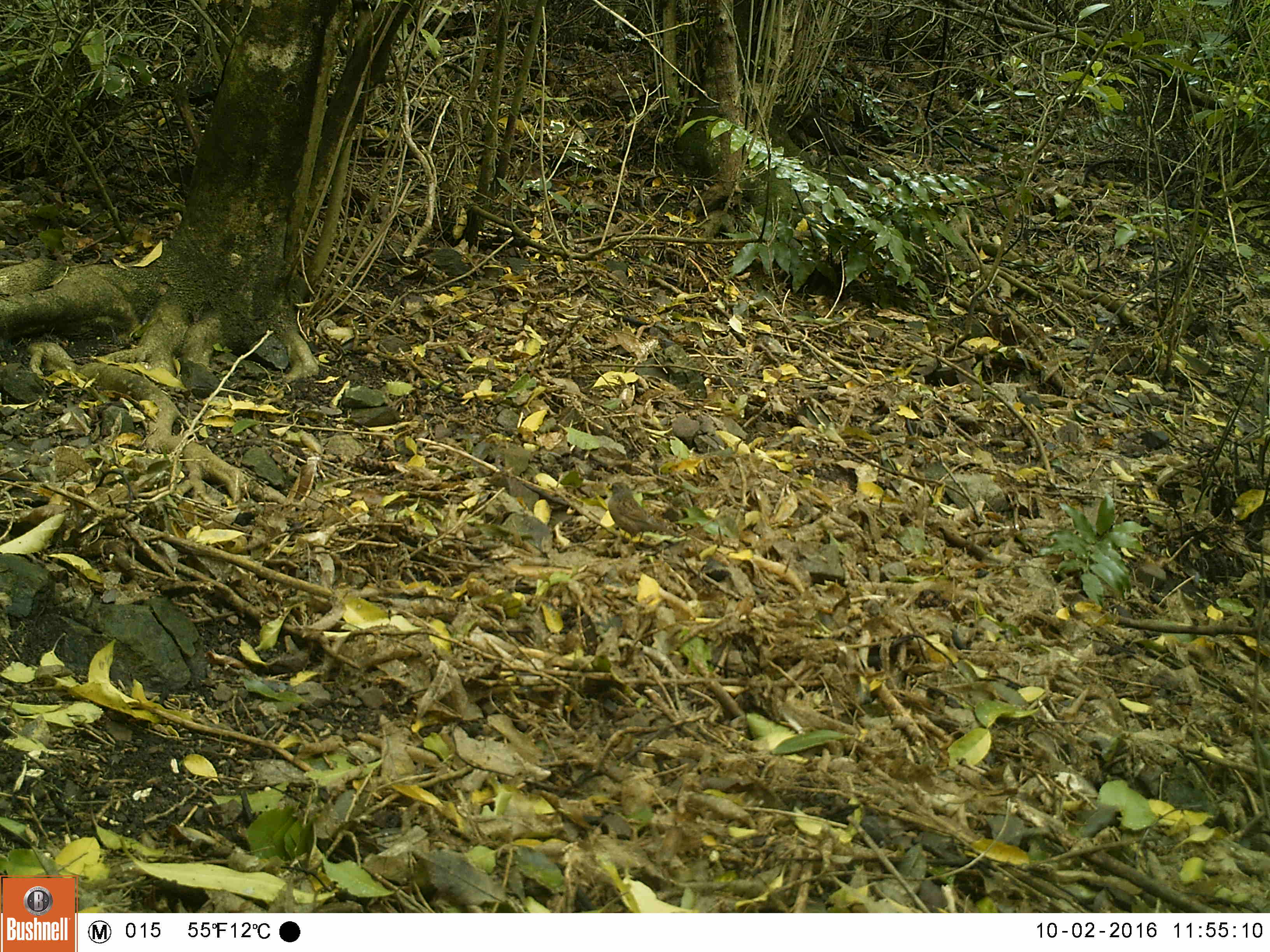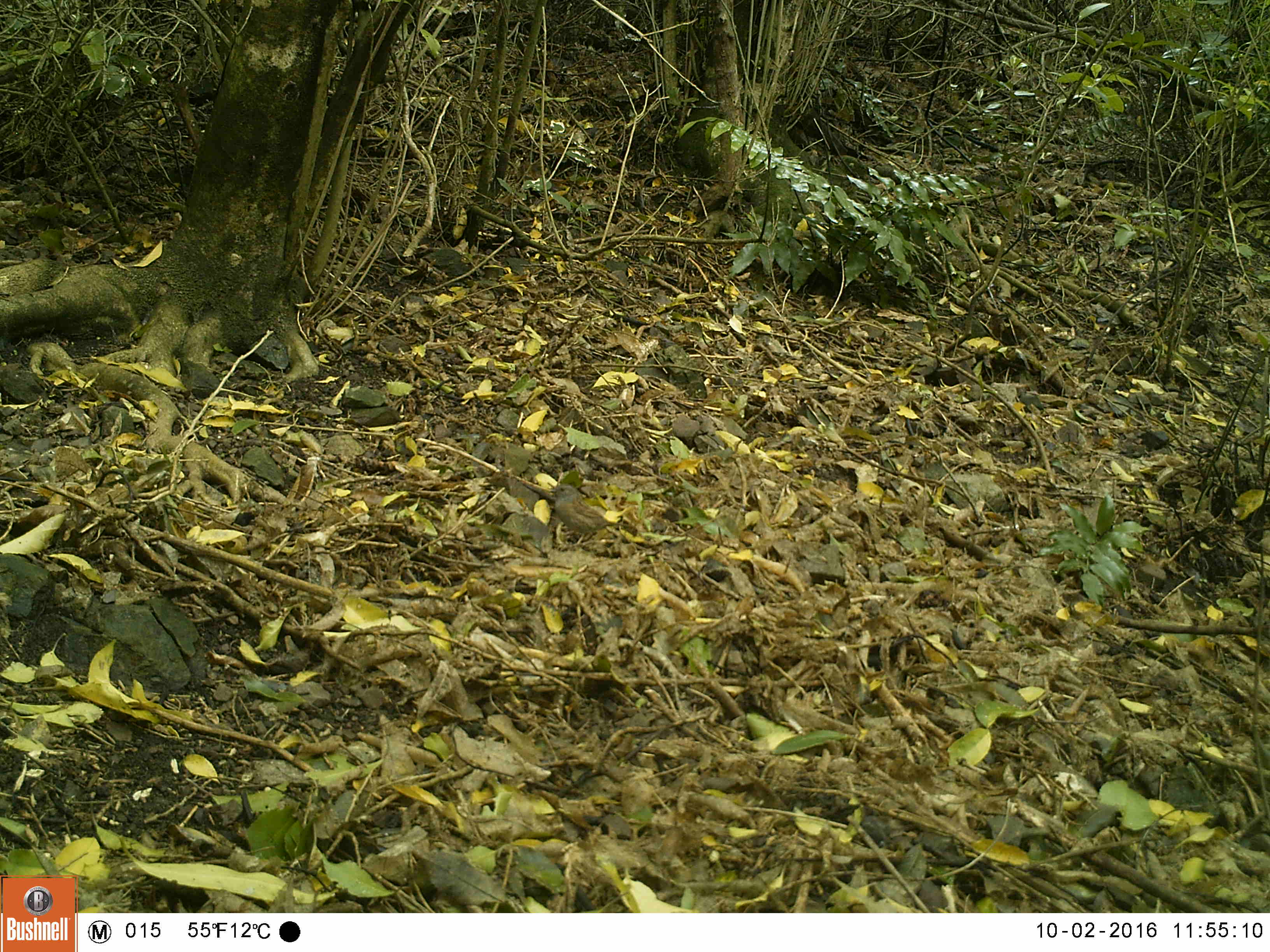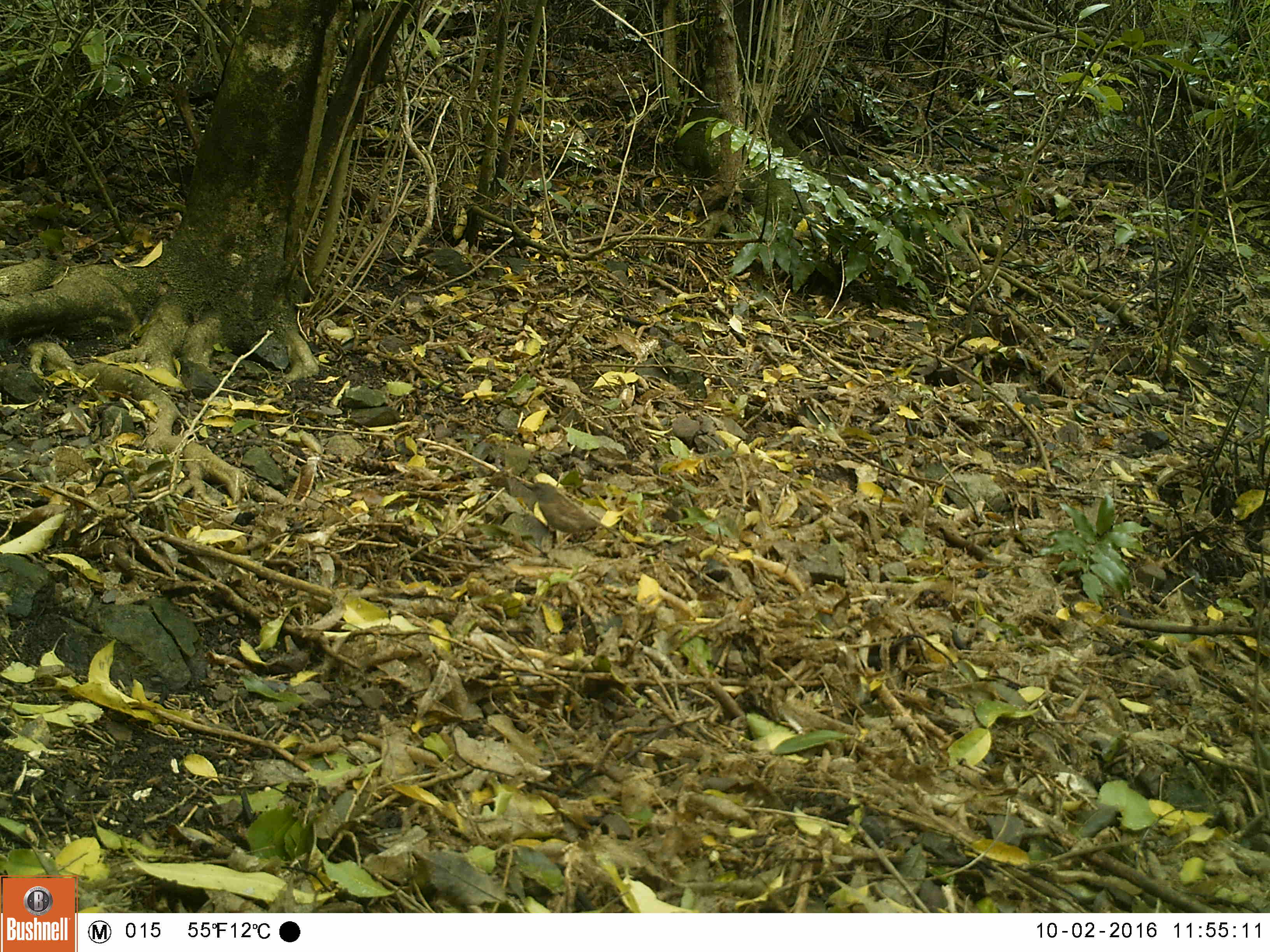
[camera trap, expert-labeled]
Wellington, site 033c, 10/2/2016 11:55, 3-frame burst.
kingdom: Animalia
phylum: Chordata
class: Aves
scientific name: Aves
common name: bird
Bird (Aves).